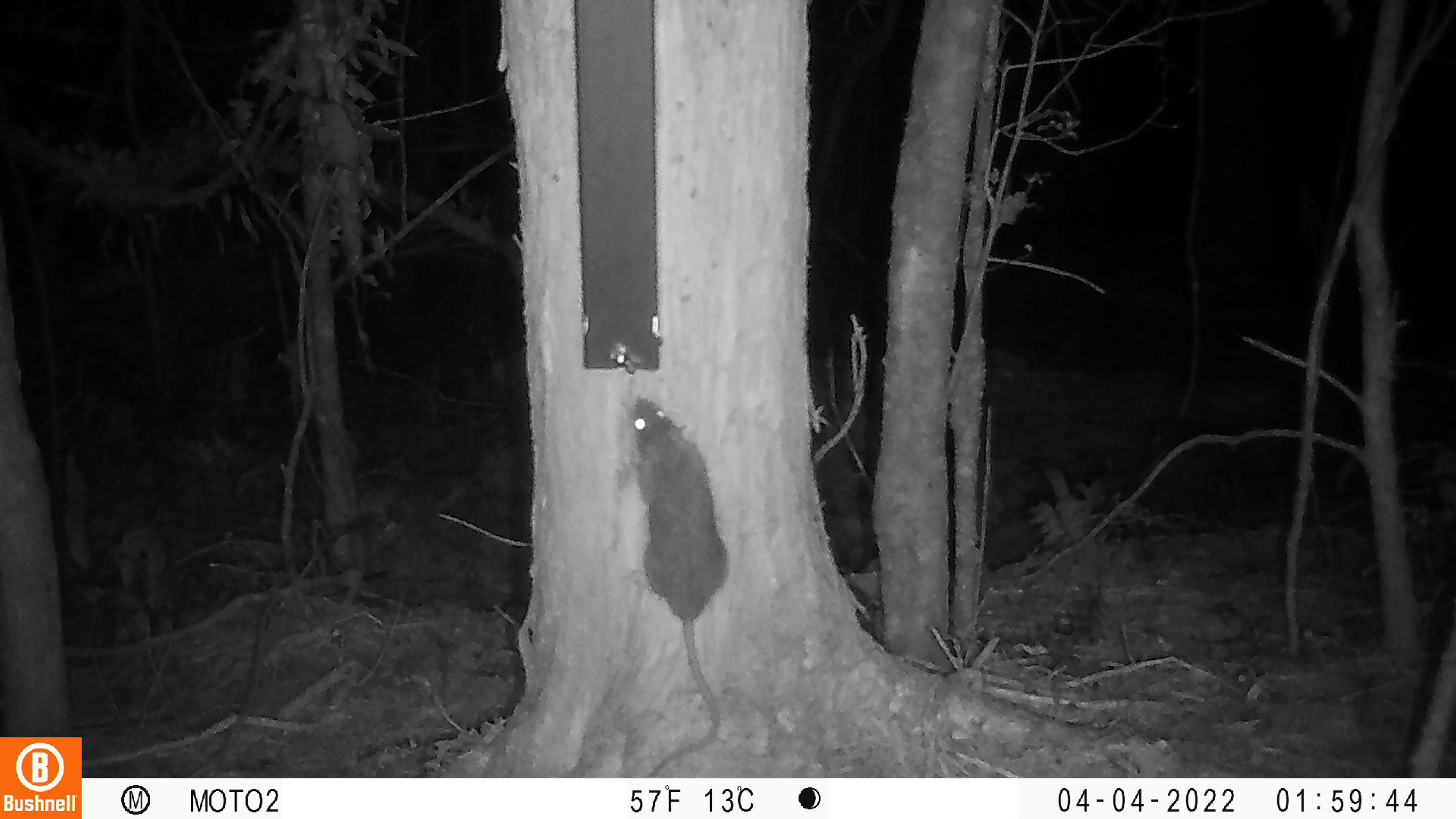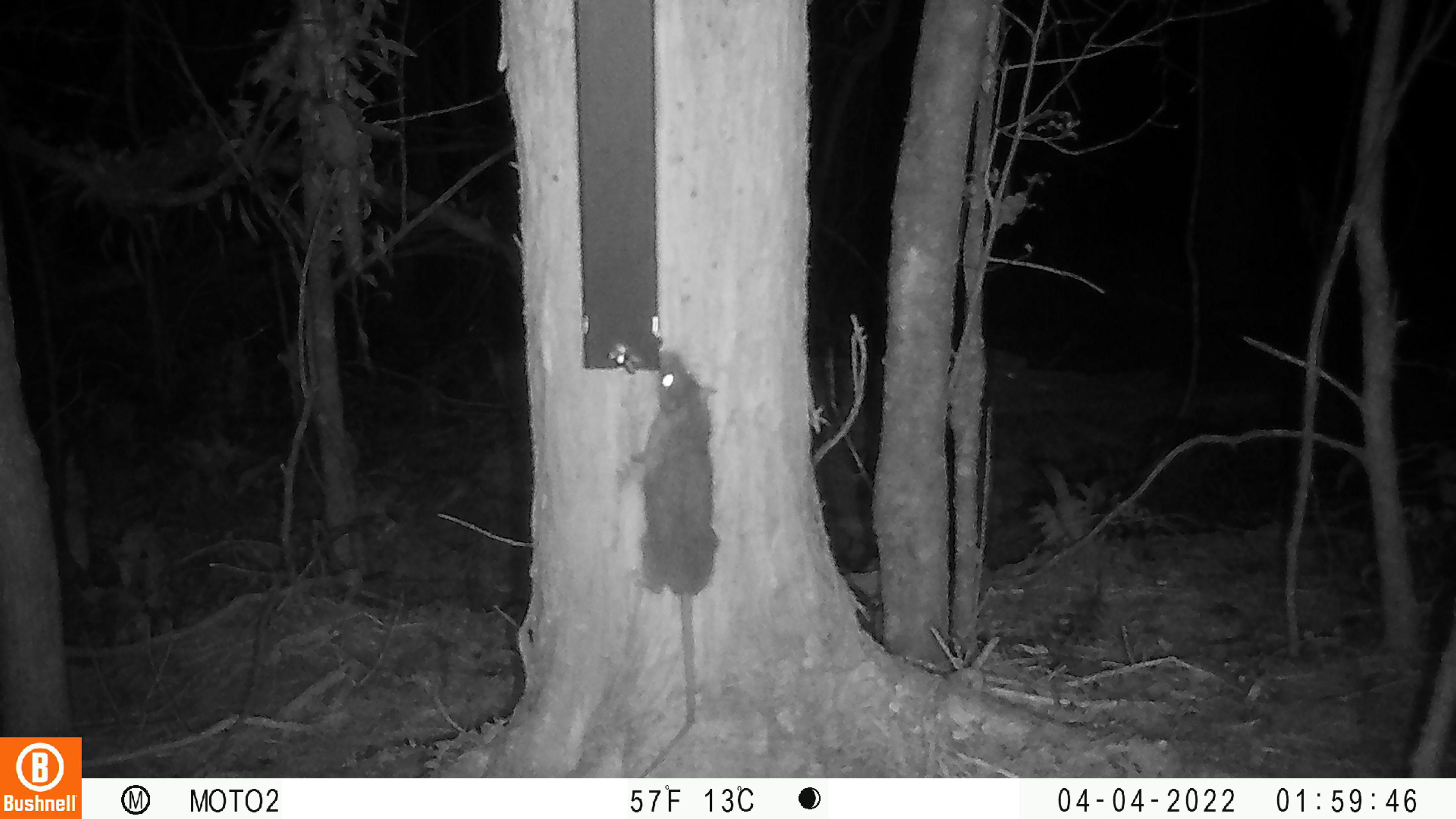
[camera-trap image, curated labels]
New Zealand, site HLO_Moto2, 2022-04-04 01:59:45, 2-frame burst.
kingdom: Animalia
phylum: Chordata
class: Mammalia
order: Rodentia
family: Muridae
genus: Rattus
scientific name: Rattus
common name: rat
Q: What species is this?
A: Rat (Rattus).